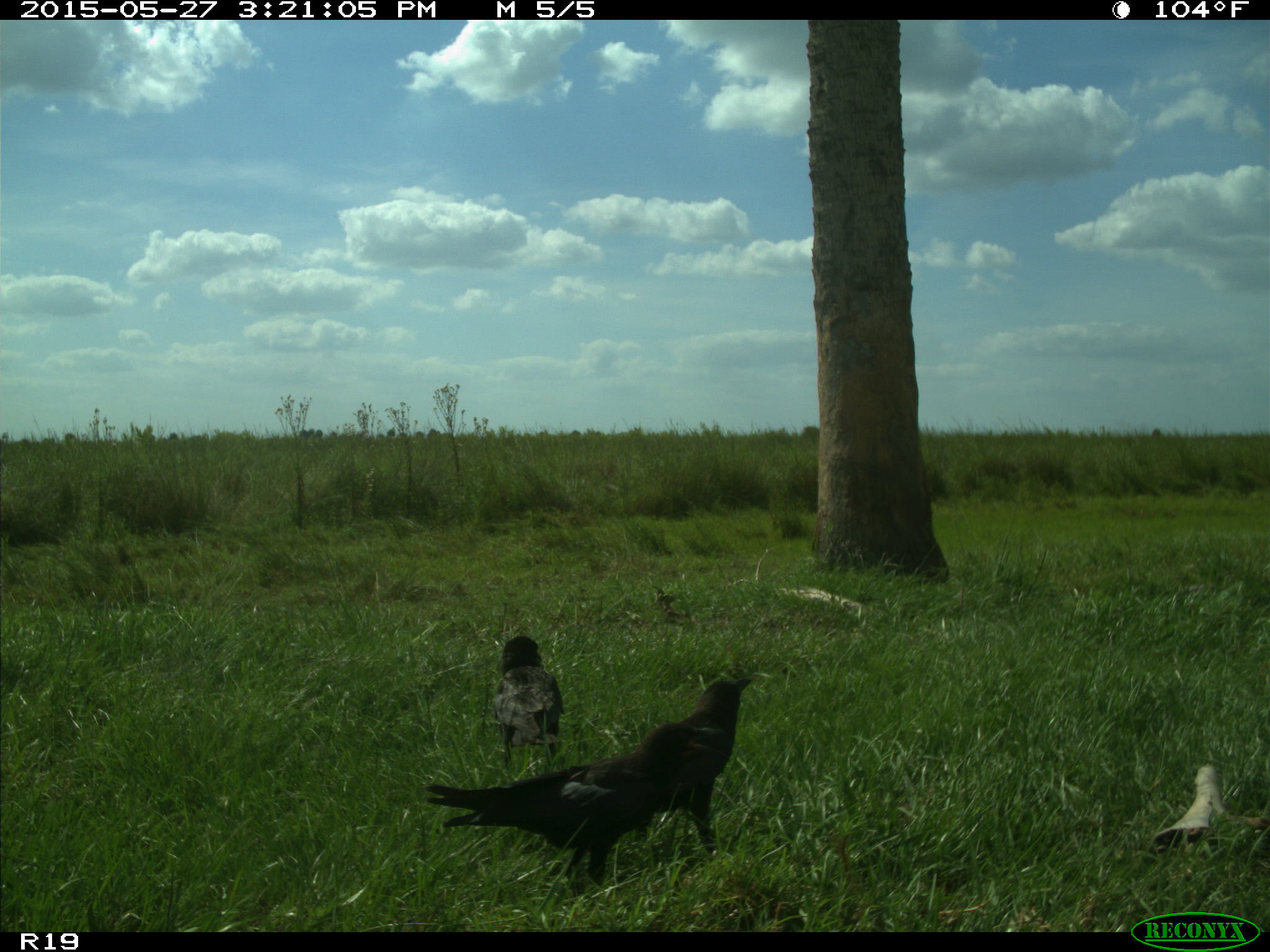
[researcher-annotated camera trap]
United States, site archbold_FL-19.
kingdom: Animalia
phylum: Chordata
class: Aves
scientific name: Aves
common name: birds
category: unidentified bird